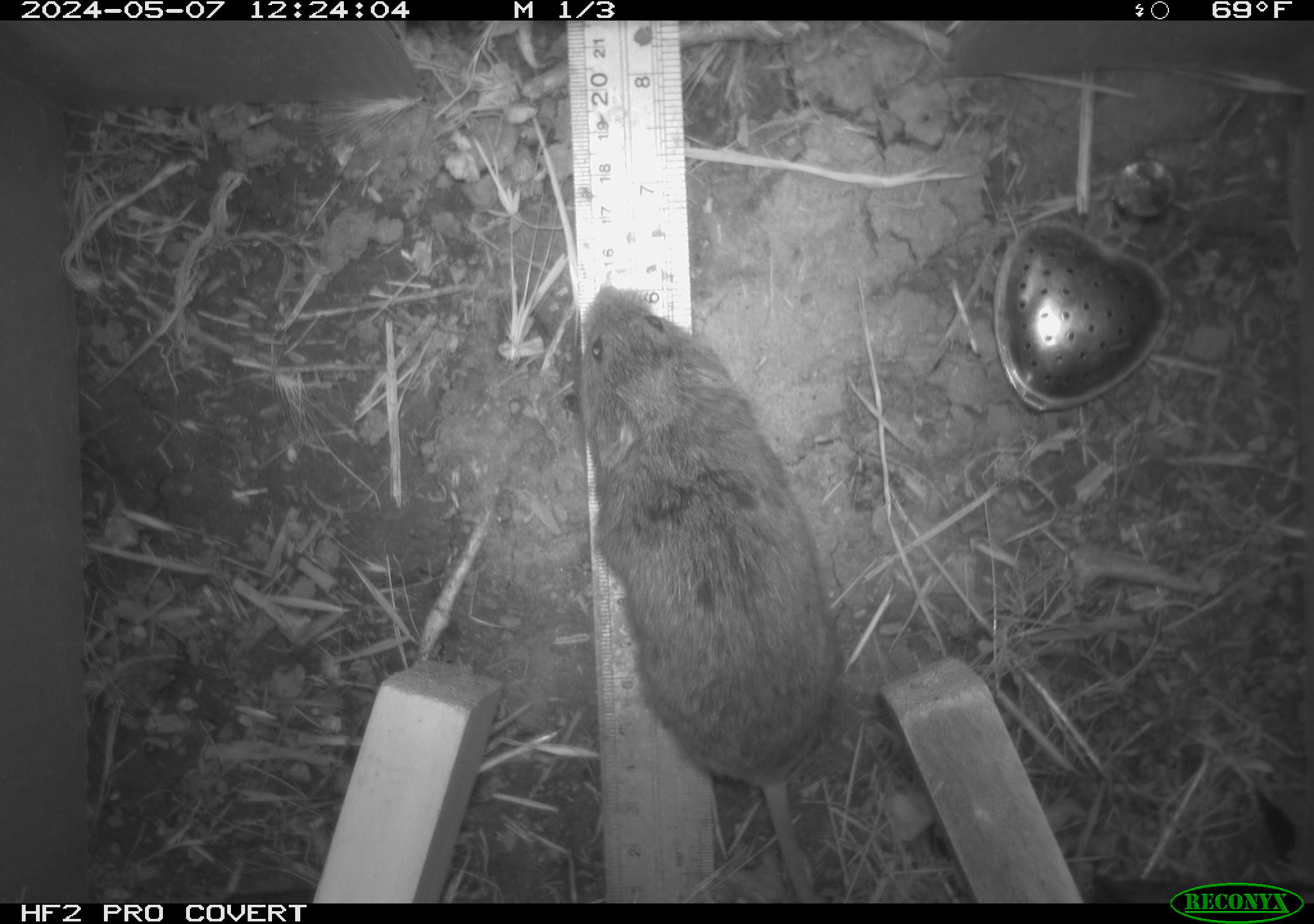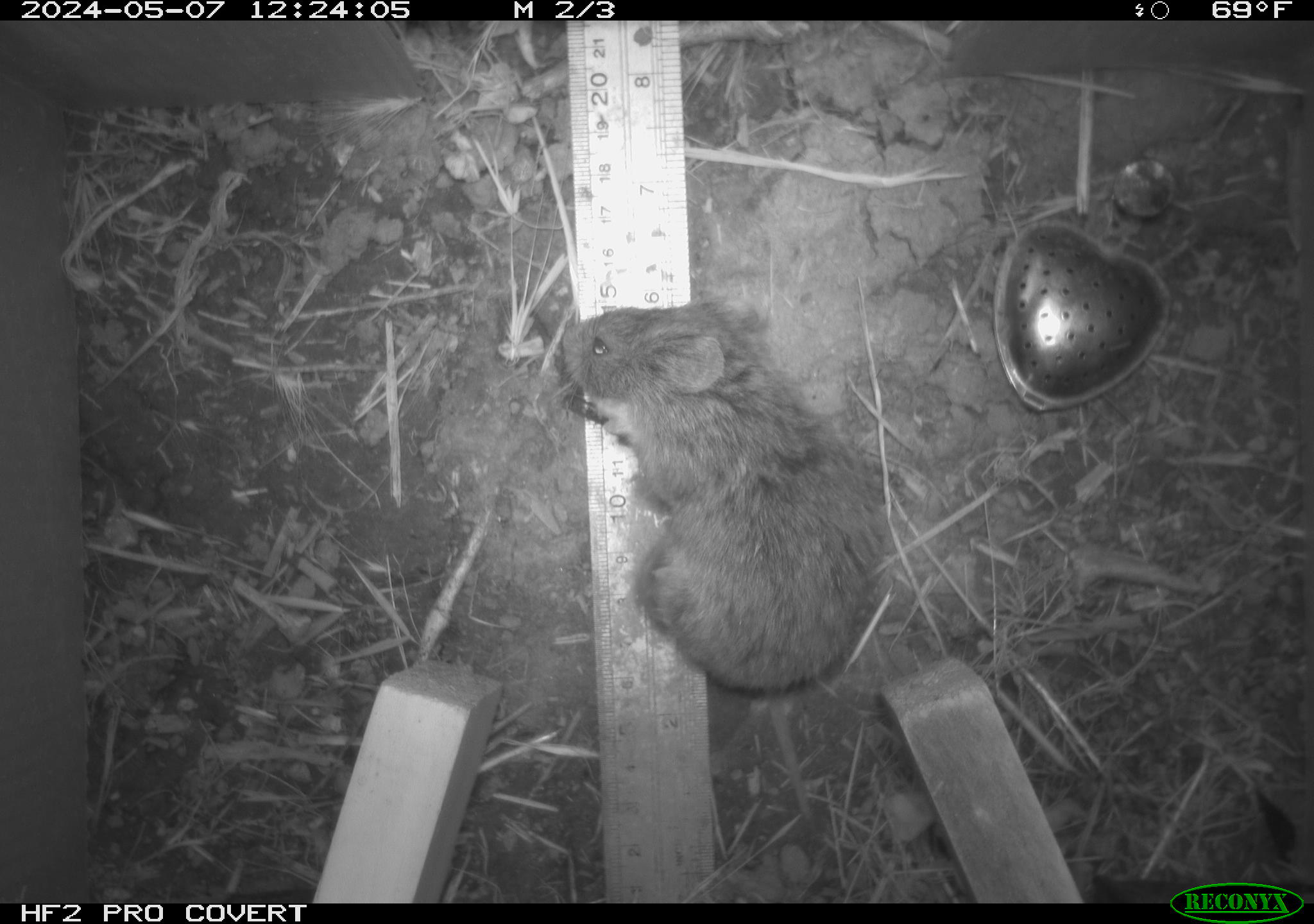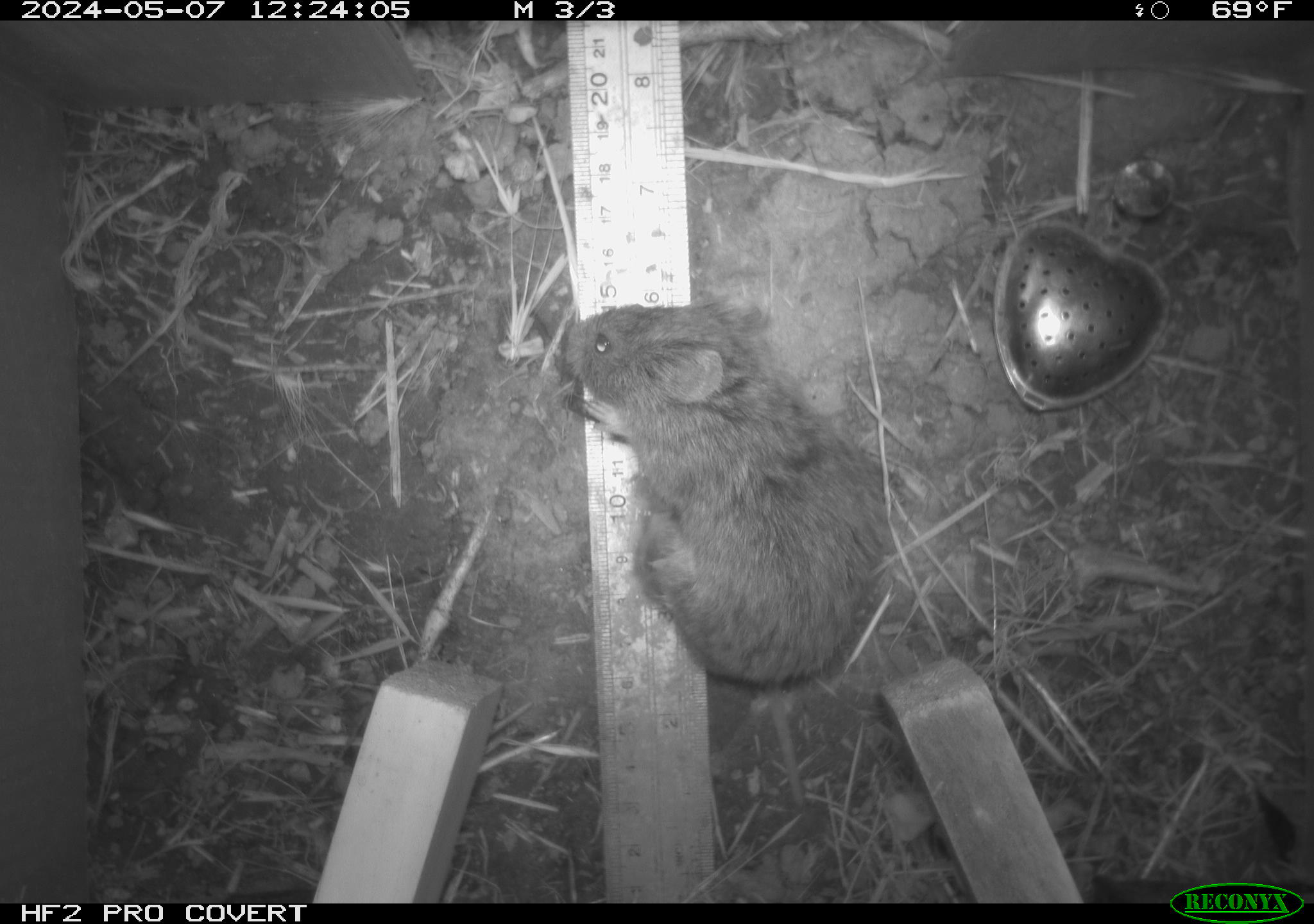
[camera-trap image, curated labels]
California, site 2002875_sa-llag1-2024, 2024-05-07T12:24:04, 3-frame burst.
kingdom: Animalia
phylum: Chordata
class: Mammalia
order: Rodentia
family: Cricetidae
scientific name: Arvicolinae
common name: voles, lemmings, and muskrats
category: arvicolinae subfamily